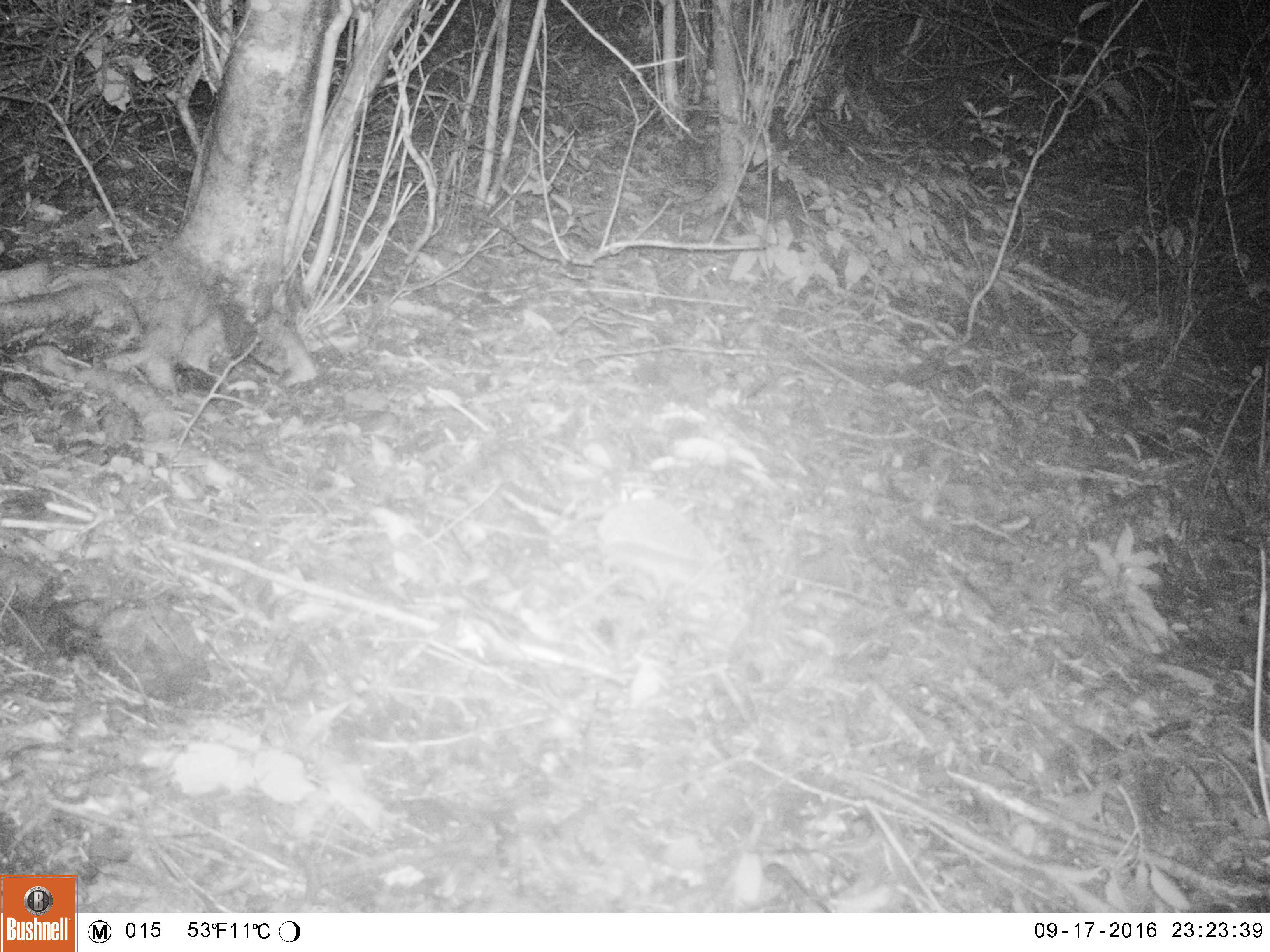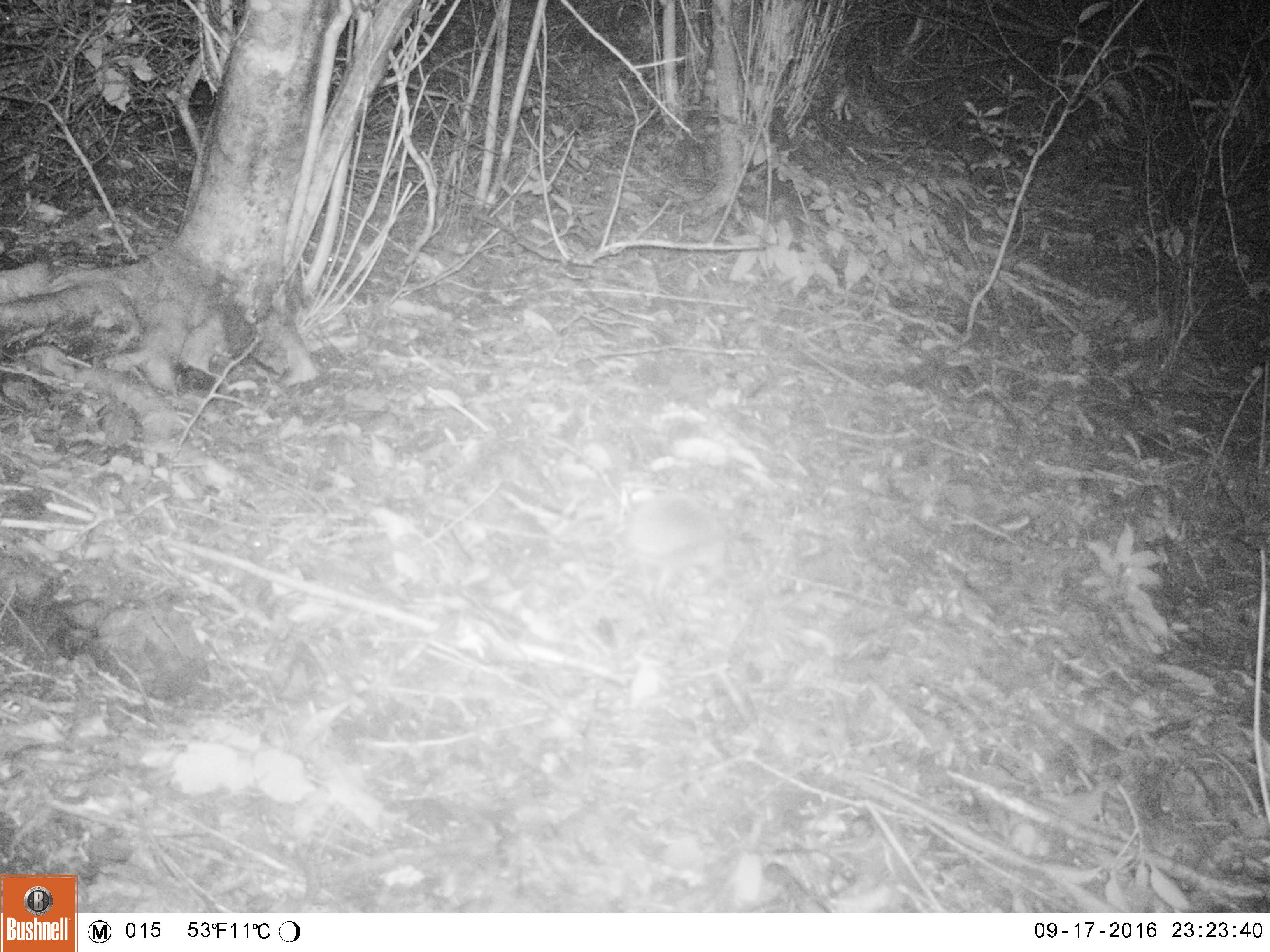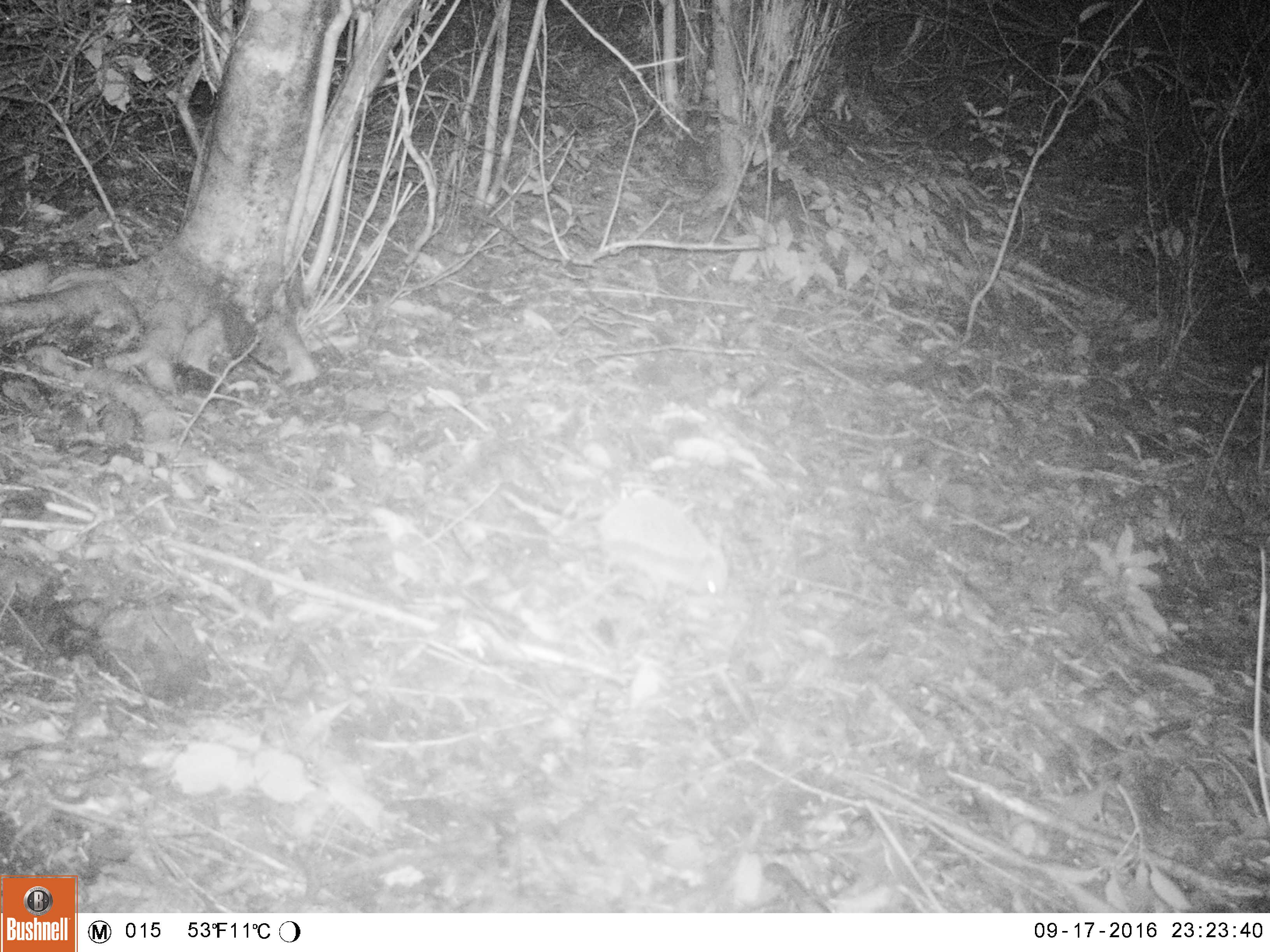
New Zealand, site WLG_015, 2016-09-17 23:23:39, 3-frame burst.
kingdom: Animalia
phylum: Chordata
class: Mammalia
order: Eulipotyphla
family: Erinaceidae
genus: Erinaceus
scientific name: Erinaceus europaeus europaeus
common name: european hedgehog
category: hedgehog